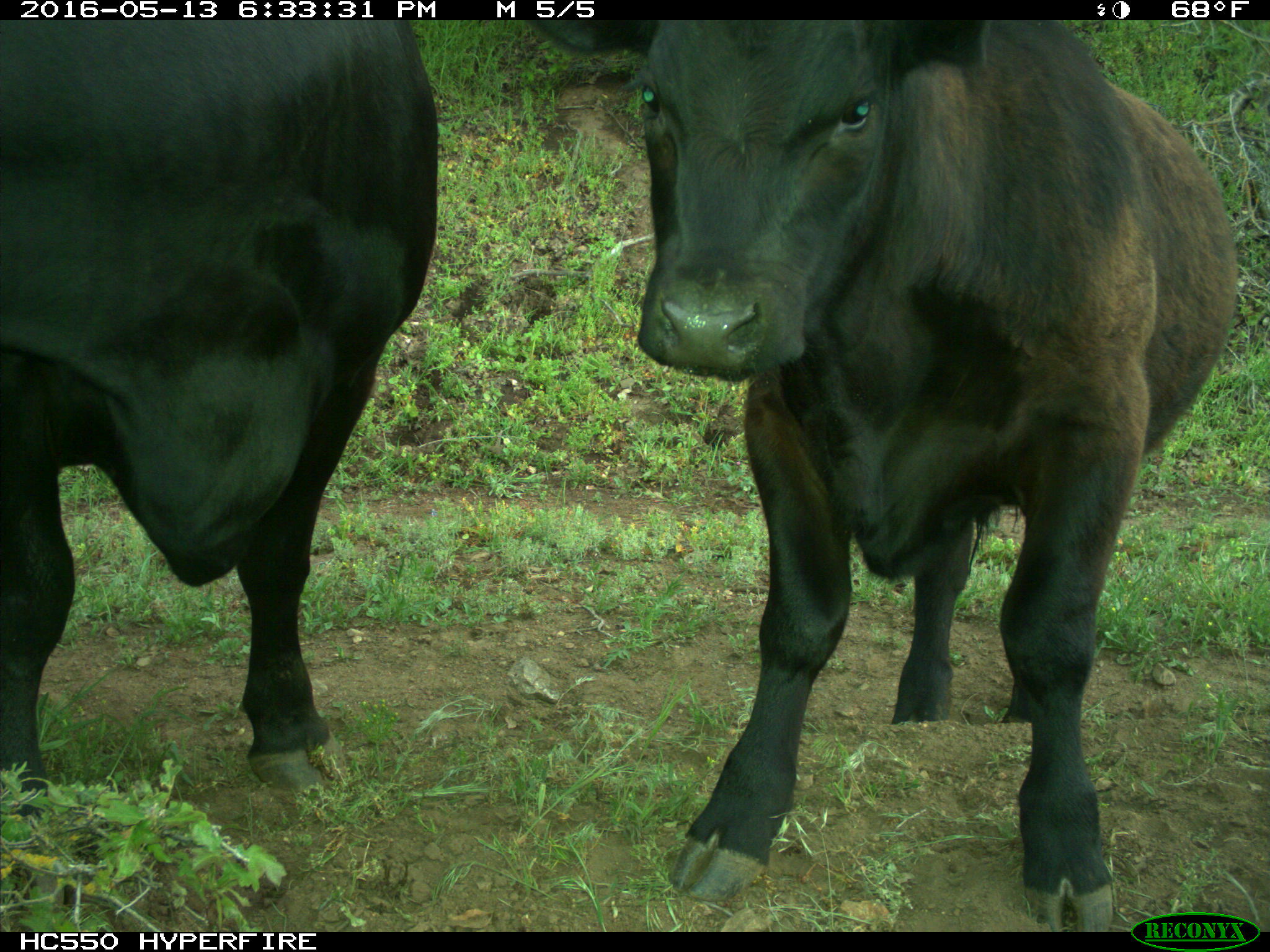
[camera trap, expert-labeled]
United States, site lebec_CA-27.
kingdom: Animalia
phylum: Chordata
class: Mammalia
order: Artiodactyla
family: Bovidae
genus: Bos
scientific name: Bos taurus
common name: domestic cow